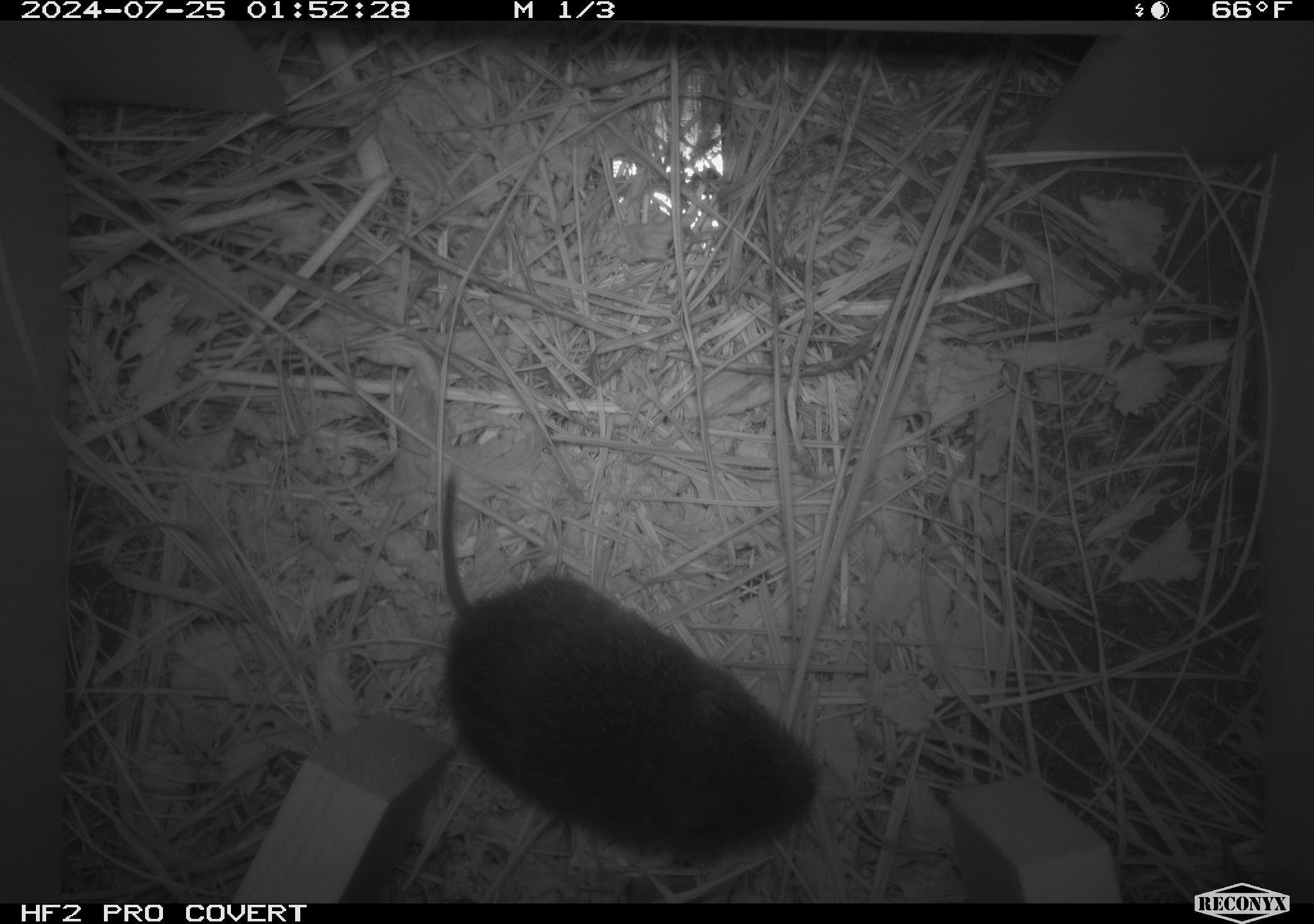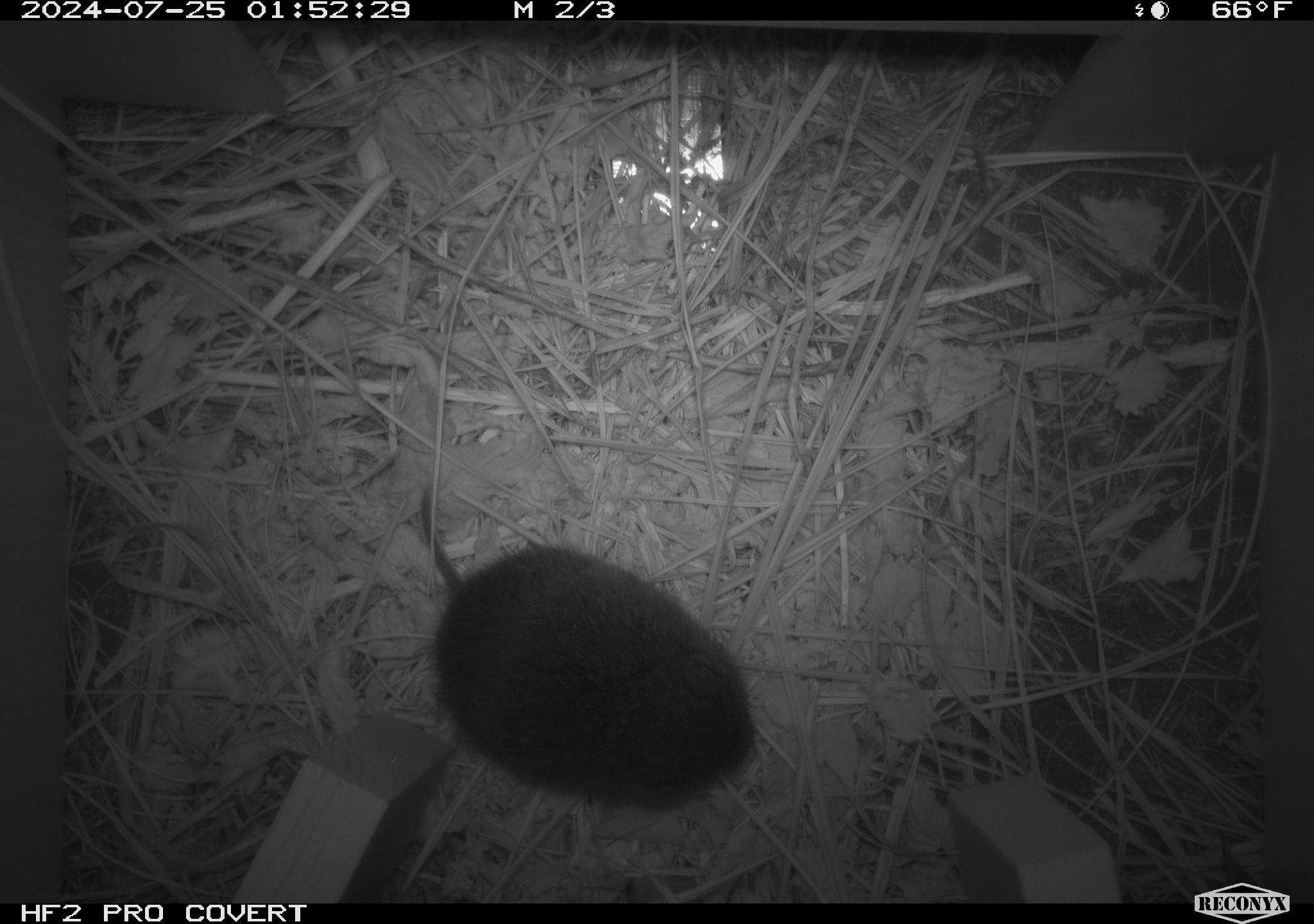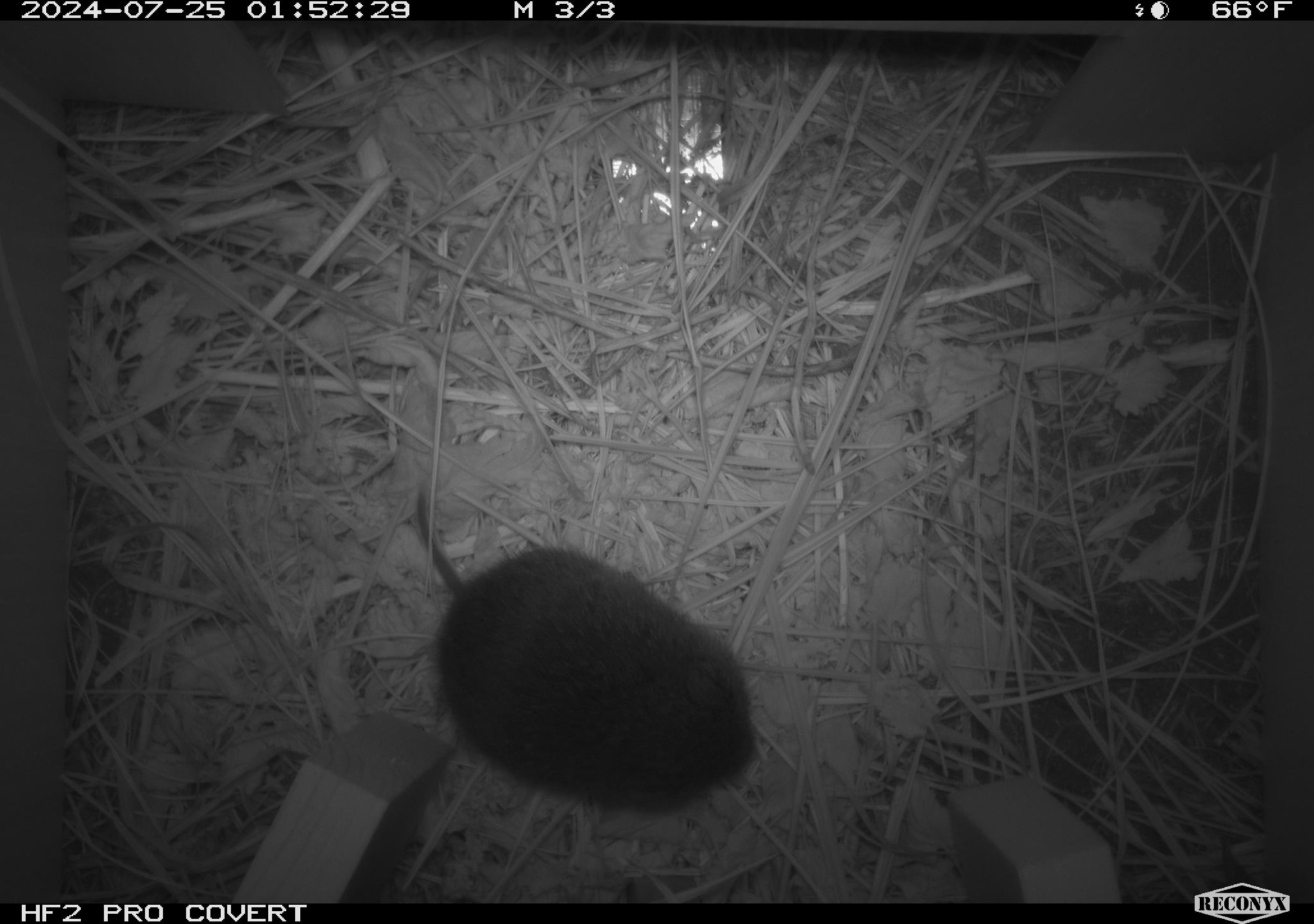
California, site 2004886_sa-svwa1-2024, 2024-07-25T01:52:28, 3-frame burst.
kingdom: Animalia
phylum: Chordata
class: Mammalia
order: Rodentia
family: Cricetidae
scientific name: Arvicolinae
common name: voles, lemmings, and muskrats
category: arvicolinae subfamily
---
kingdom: Animalia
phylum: Arthropoda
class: Malacostraca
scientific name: Malacostraca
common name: amphipods, crabs, isopods, krill, lobsters and shrimps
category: malacostracan